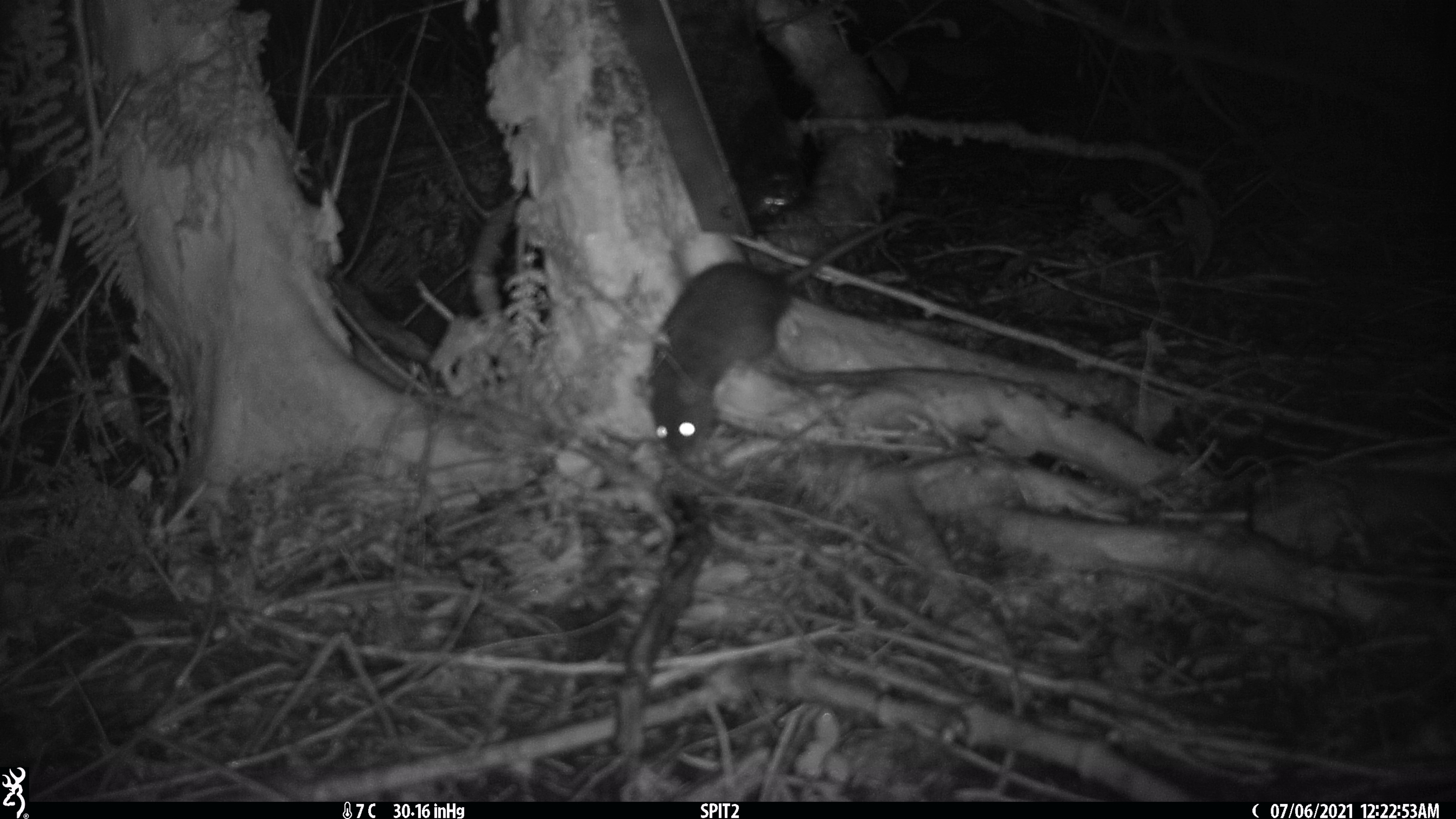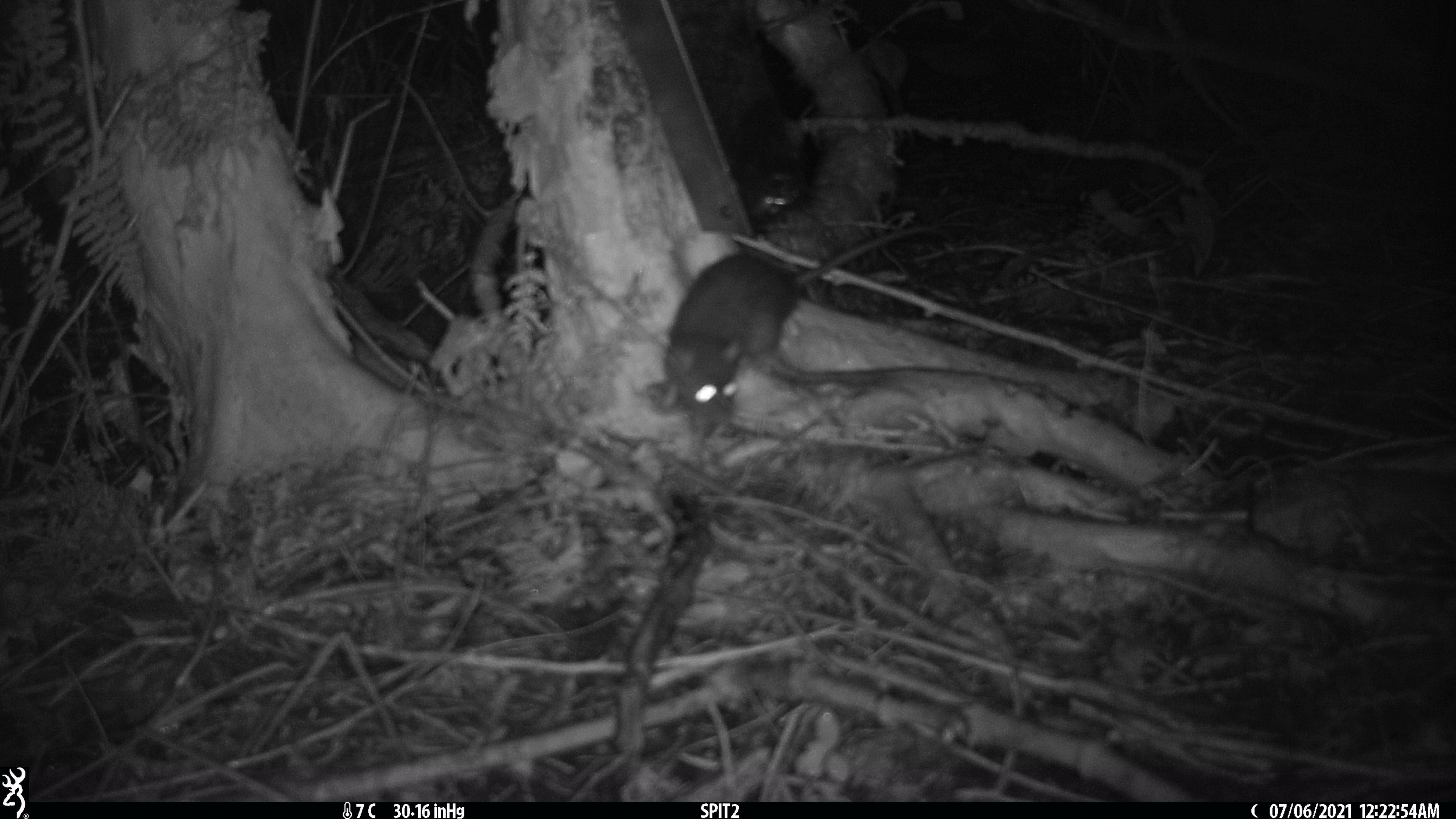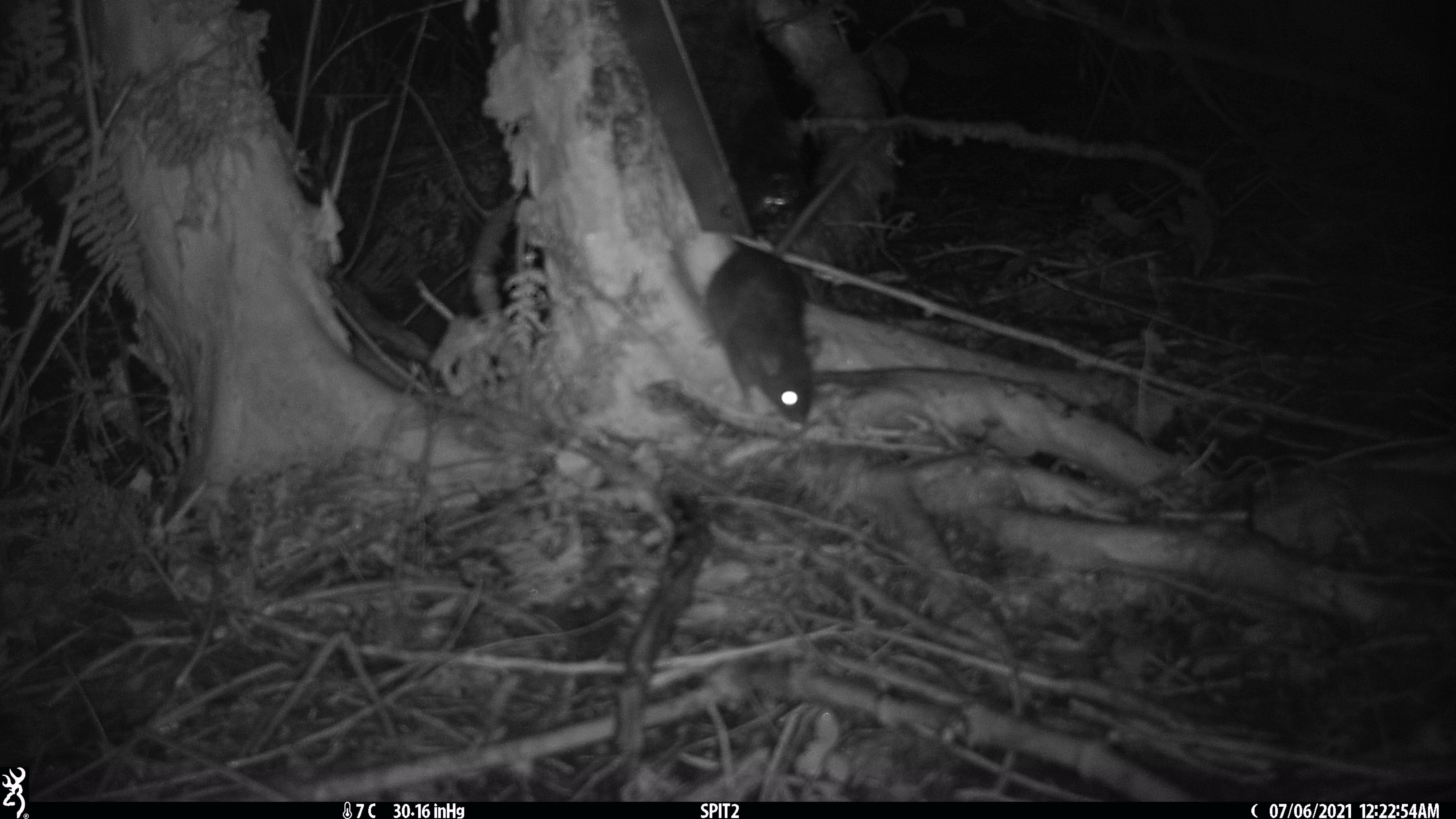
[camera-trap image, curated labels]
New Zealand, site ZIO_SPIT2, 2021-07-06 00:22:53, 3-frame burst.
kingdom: Animalia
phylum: Chordata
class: Mammalia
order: Rodentia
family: Muridae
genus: Rattus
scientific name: Rattus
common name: rat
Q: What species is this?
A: Rat (Rattus).